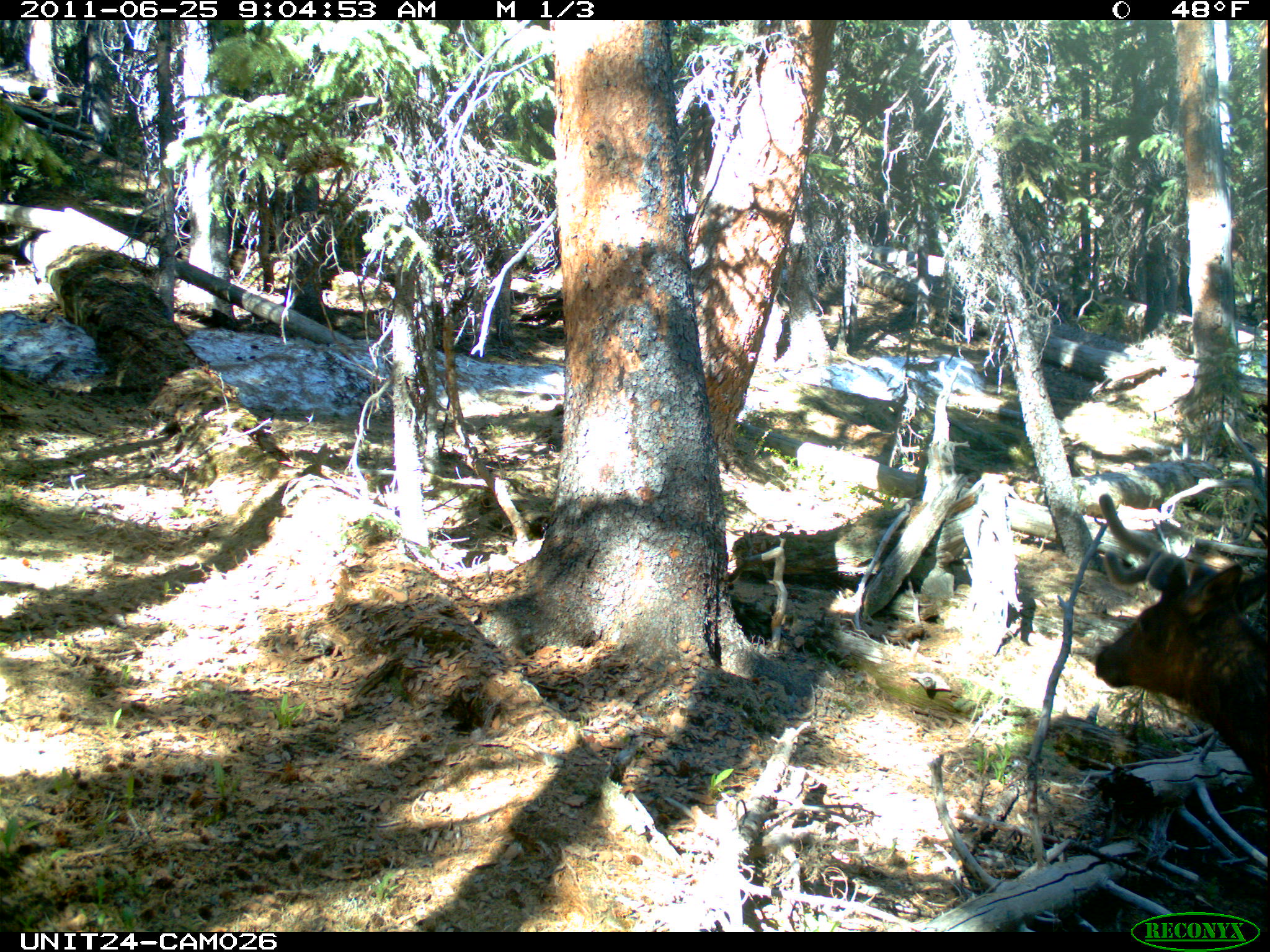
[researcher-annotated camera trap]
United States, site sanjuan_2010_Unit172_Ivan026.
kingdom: Animalia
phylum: Chordata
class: Mammalia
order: Artiodactyla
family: Cervidae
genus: Cervus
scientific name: Cervus elaphus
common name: red deer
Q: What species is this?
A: Cervus elaphus (red deer).